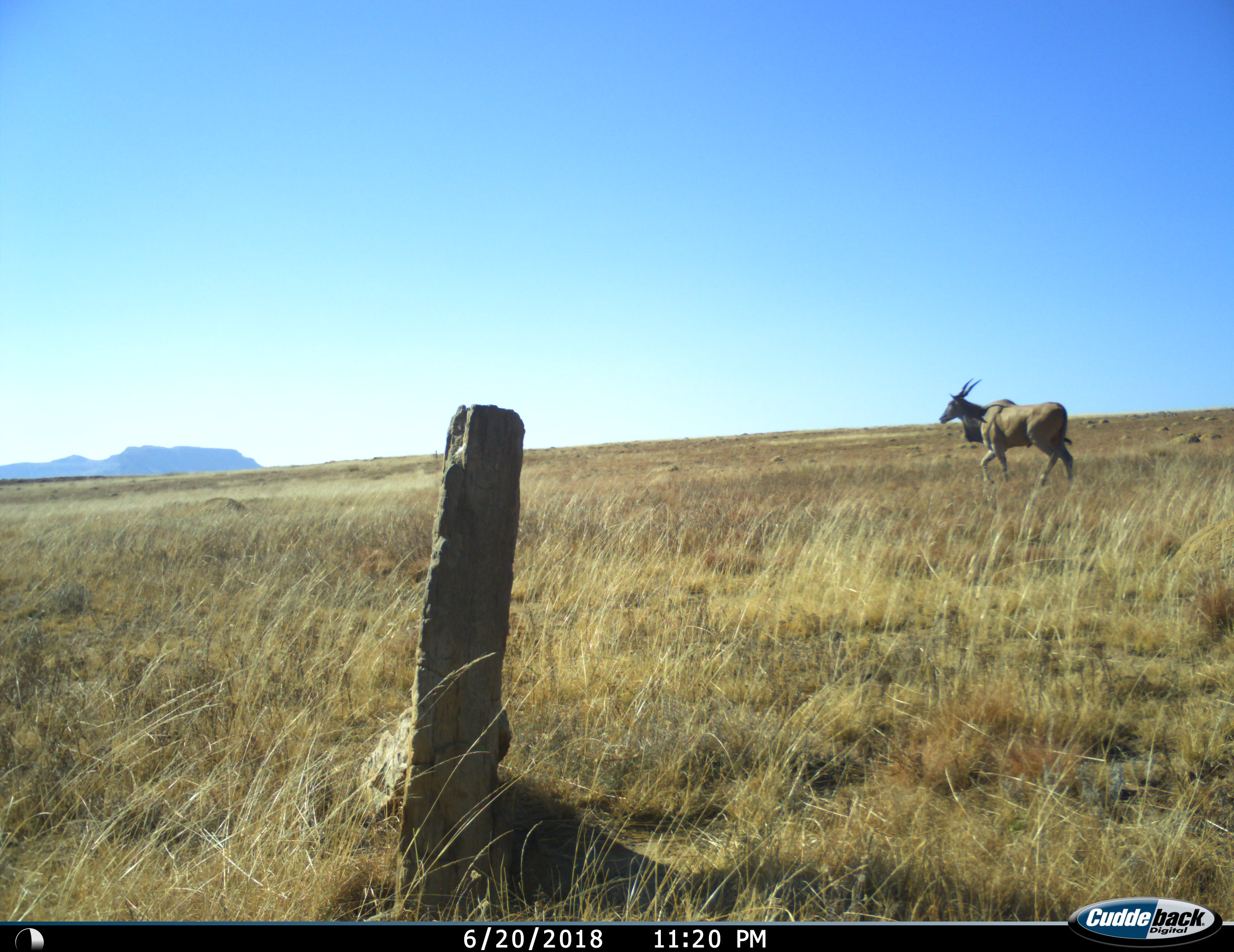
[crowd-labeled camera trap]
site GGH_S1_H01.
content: unidentified animal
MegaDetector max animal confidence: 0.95